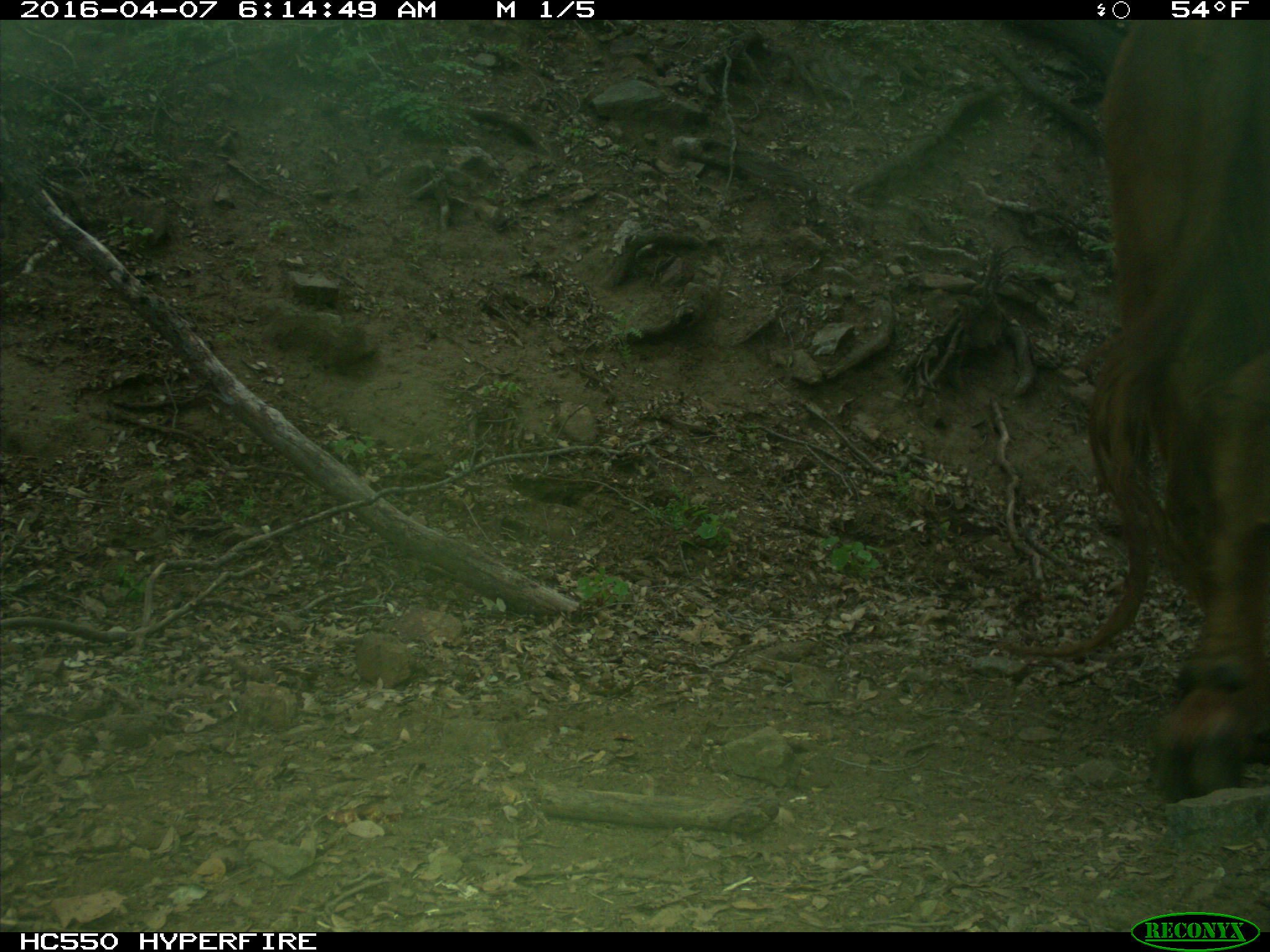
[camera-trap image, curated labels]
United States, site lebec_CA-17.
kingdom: Animalia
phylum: Chordata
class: Mammalia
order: Artiodactyla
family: Bovidae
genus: Bos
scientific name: Bos taurus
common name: domestic cow